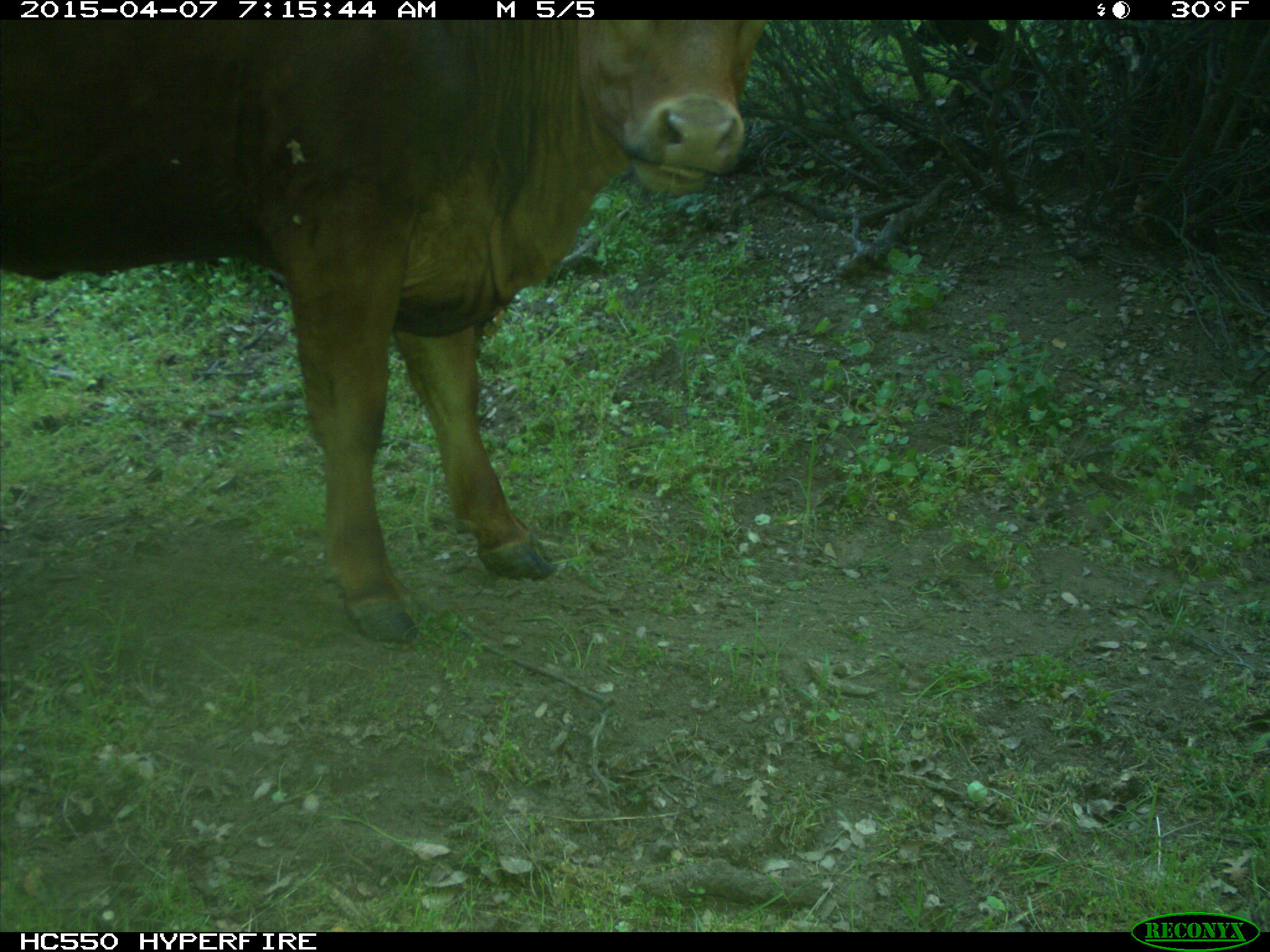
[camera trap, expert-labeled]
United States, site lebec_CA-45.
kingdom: Animalia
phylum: Chordata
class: Mammalia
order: Artiodactyla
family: Bovidae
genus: Bos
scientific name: Bos taurus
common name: domestic cow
Bos taurus (domestic cow).